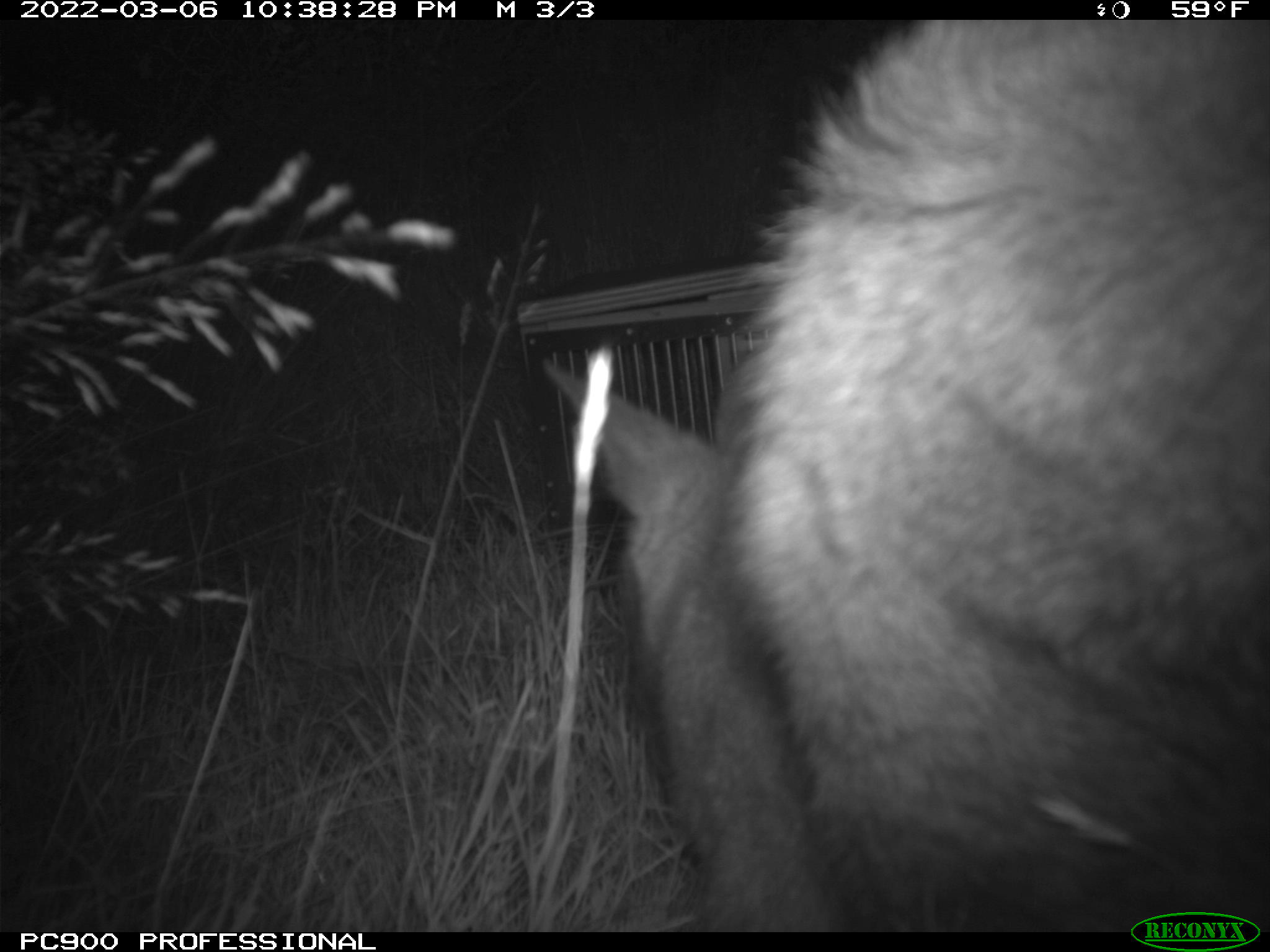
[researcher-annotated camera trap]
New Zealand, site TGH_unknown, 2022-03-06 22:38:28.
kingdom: Animalia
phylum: Chordata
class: Mammalia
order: Diprotodontia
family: Macropodidae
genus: Notamacropus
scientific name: Notamacropus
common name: wallaby